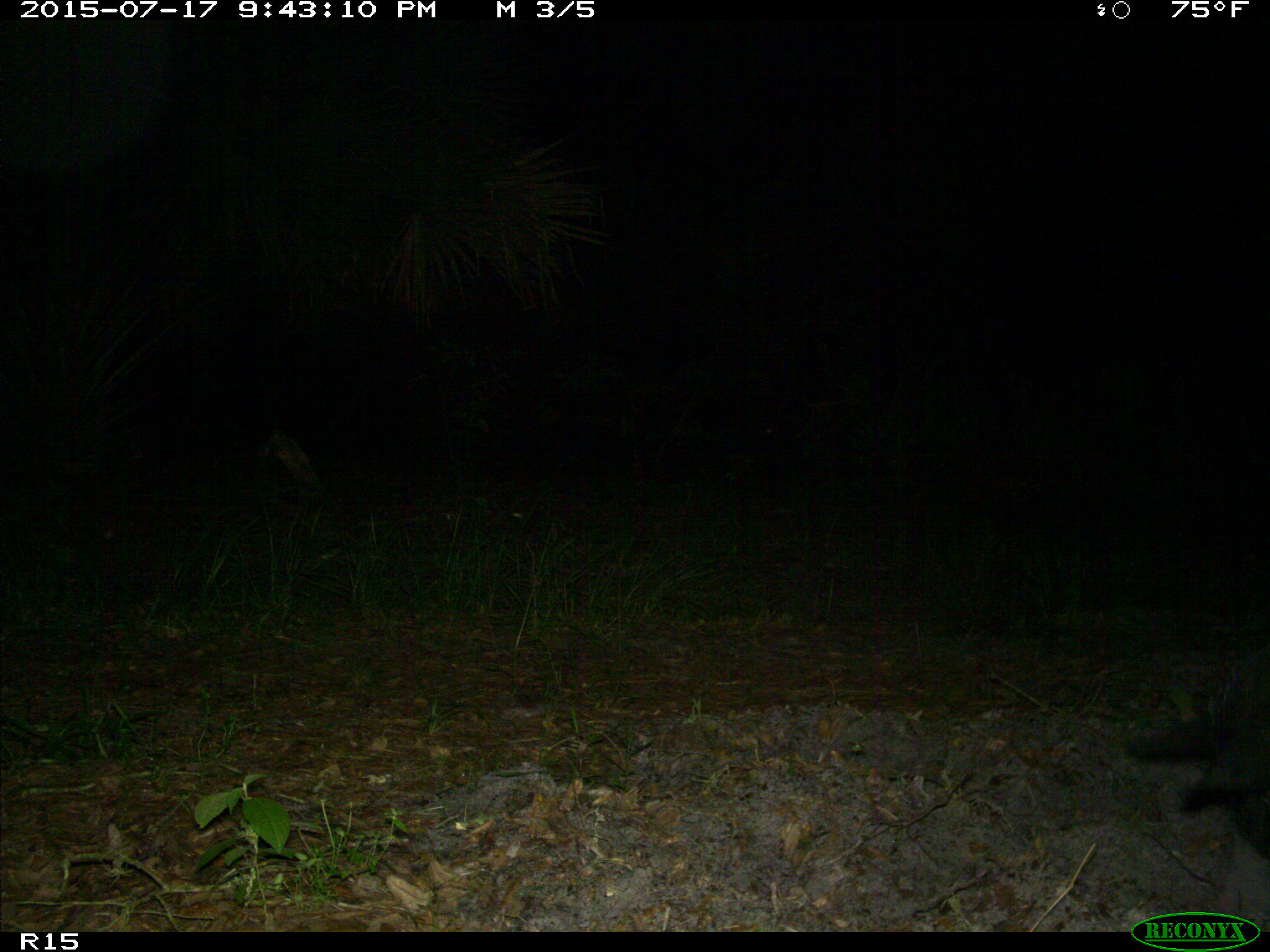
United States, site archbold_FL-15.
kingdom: Animalia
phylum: Chordata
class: Mammalia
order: Artiodactyla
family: Suidae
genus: Sus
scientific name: Sus scrofa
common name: wild boar